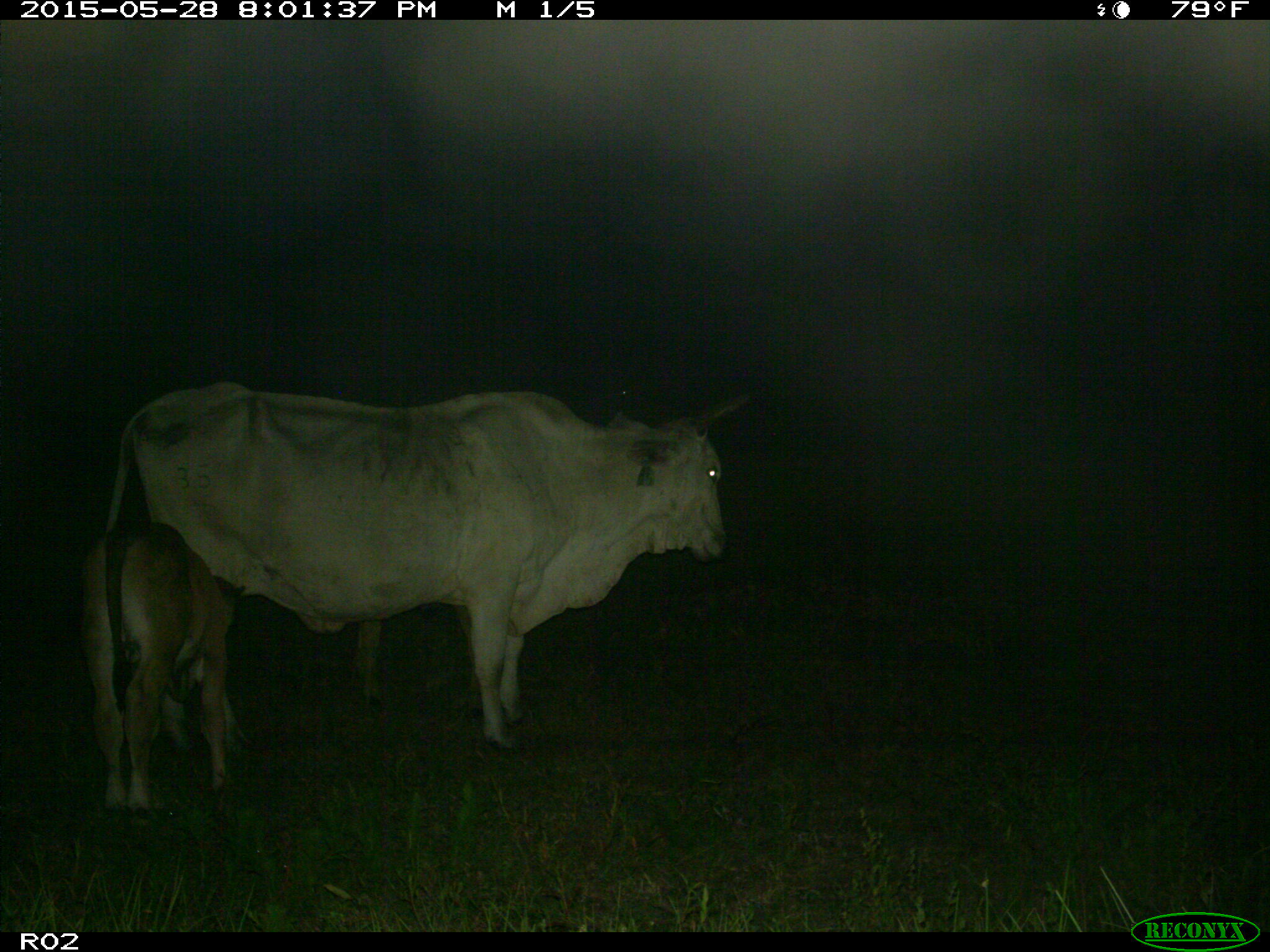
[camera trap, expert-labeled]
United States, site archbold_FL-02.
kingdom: Animalia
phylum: Chordata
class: Mammalia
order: Artiodactyla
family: Bovidae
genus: Bos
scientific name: Bos taurus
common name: domestic cow